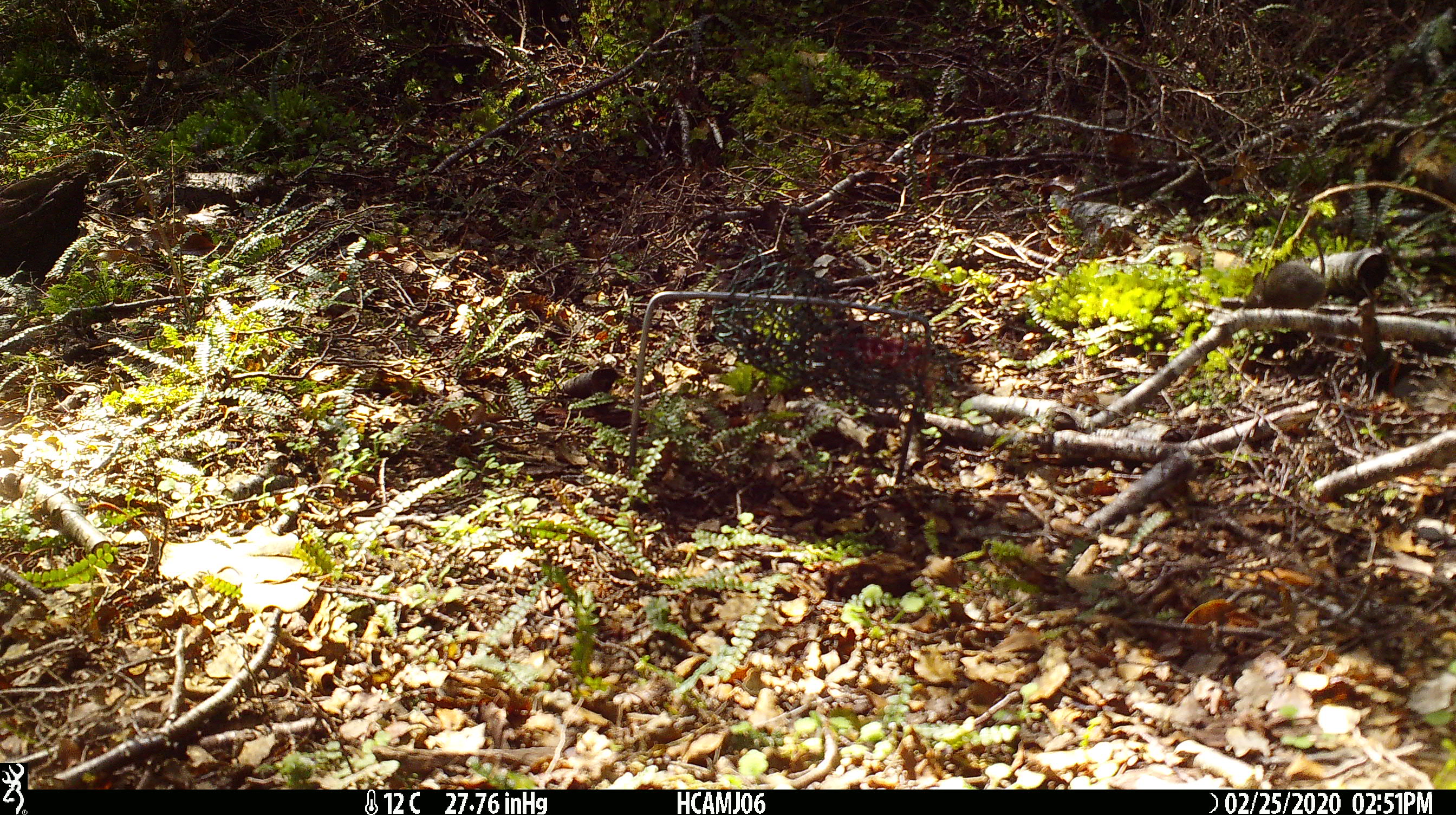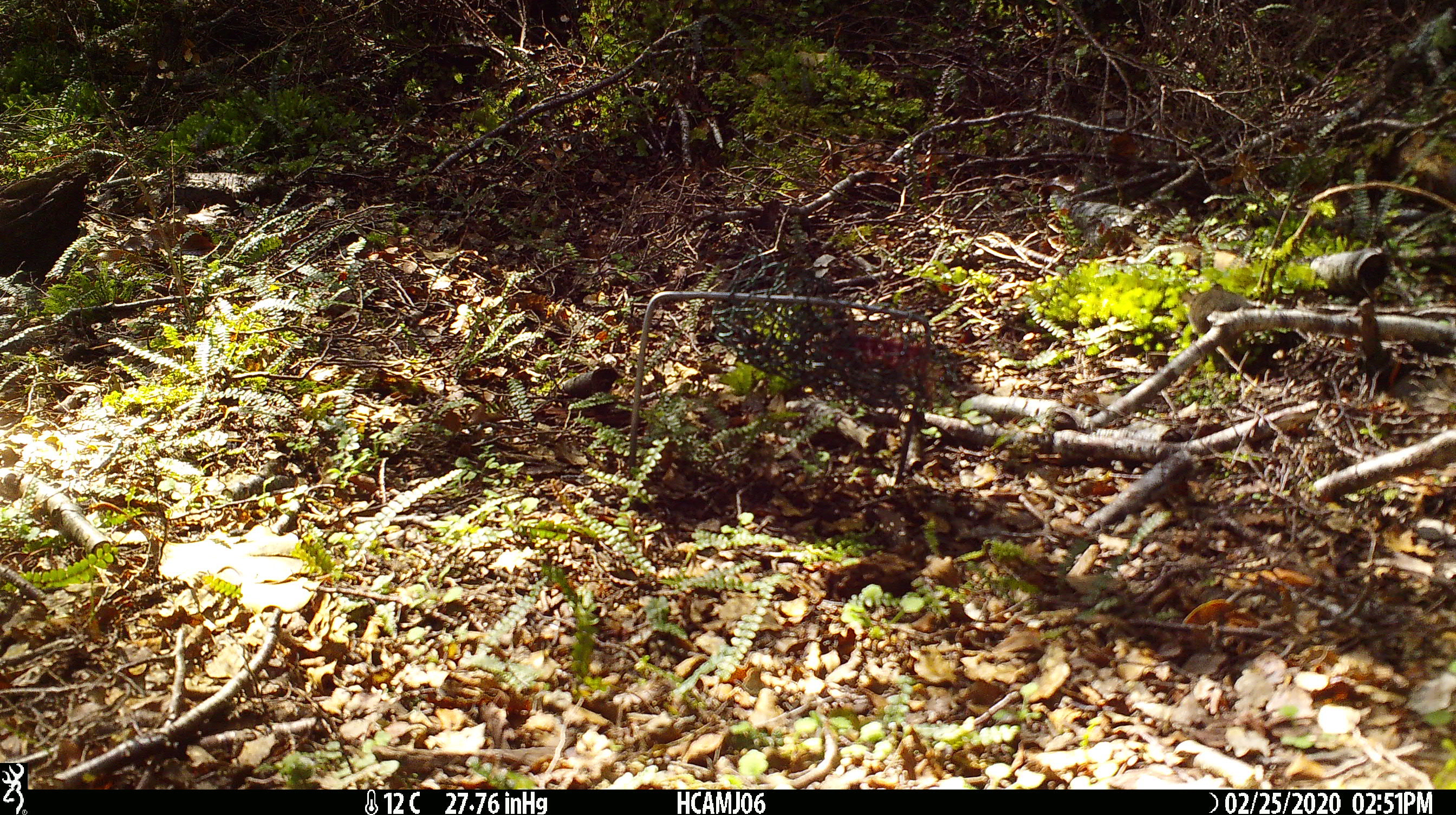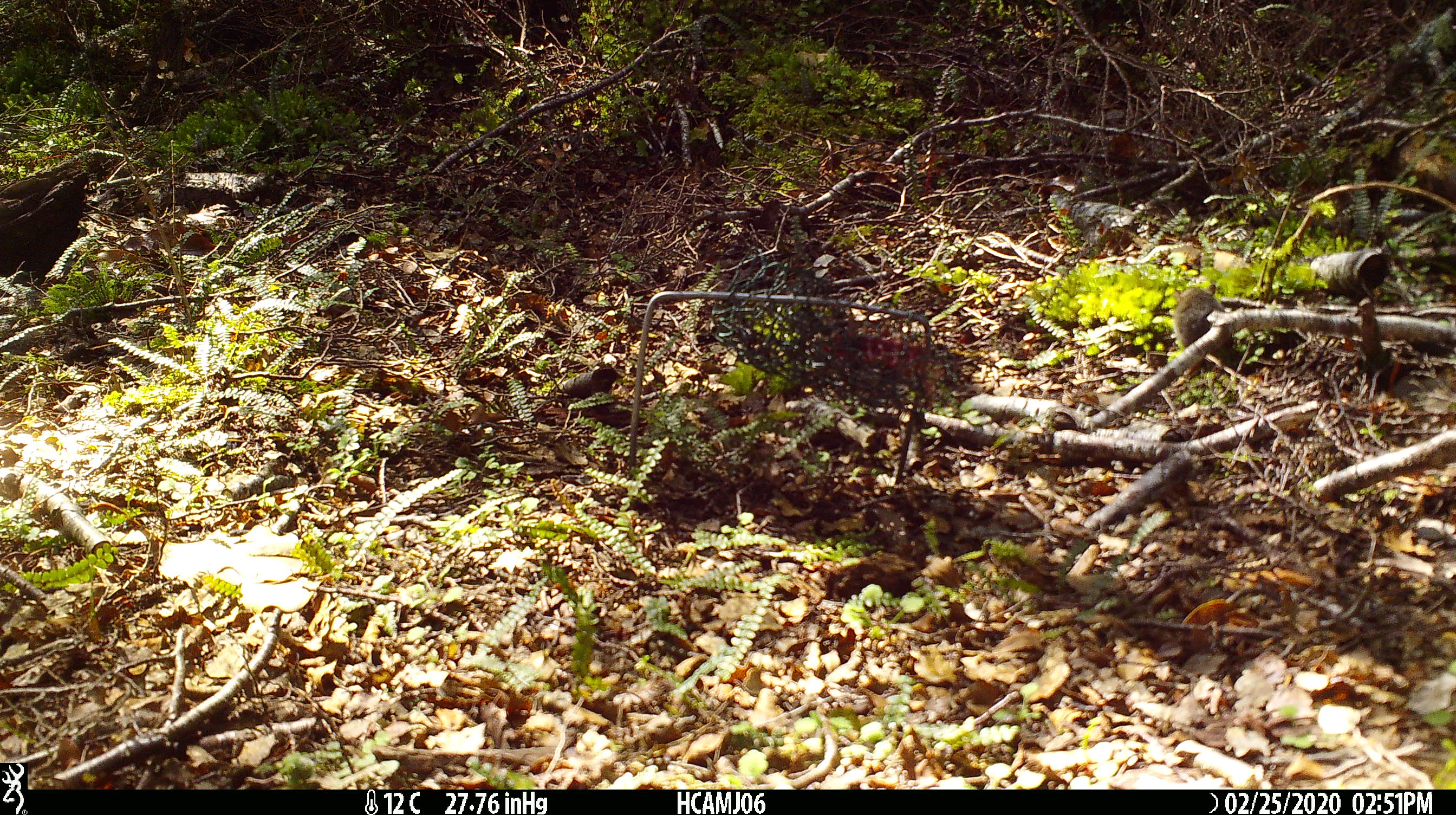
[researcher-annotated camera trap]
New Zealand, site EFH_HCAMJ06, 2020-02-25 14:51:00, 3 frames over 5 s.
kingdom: Animalia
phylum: Chordata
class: Mammalia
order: Rodentia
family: Muridae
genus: Mus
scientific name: Mus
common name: mouse